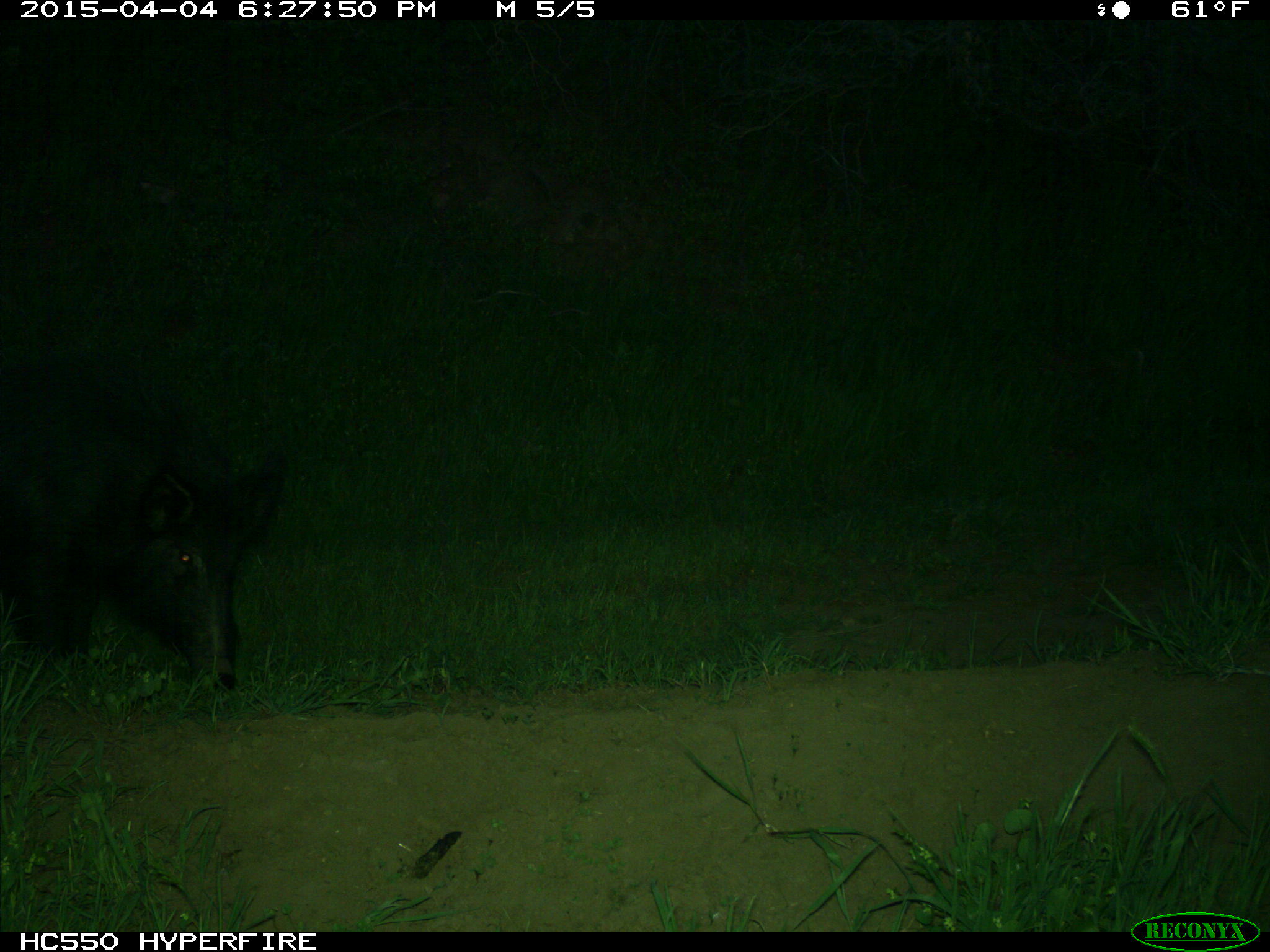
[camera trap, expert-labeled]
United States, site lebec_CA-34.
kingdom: Animalia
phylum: Chordata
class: Mammalia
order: Artiodactyla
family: Suidae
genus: Sus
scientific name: Sus scrofa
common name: wild boar